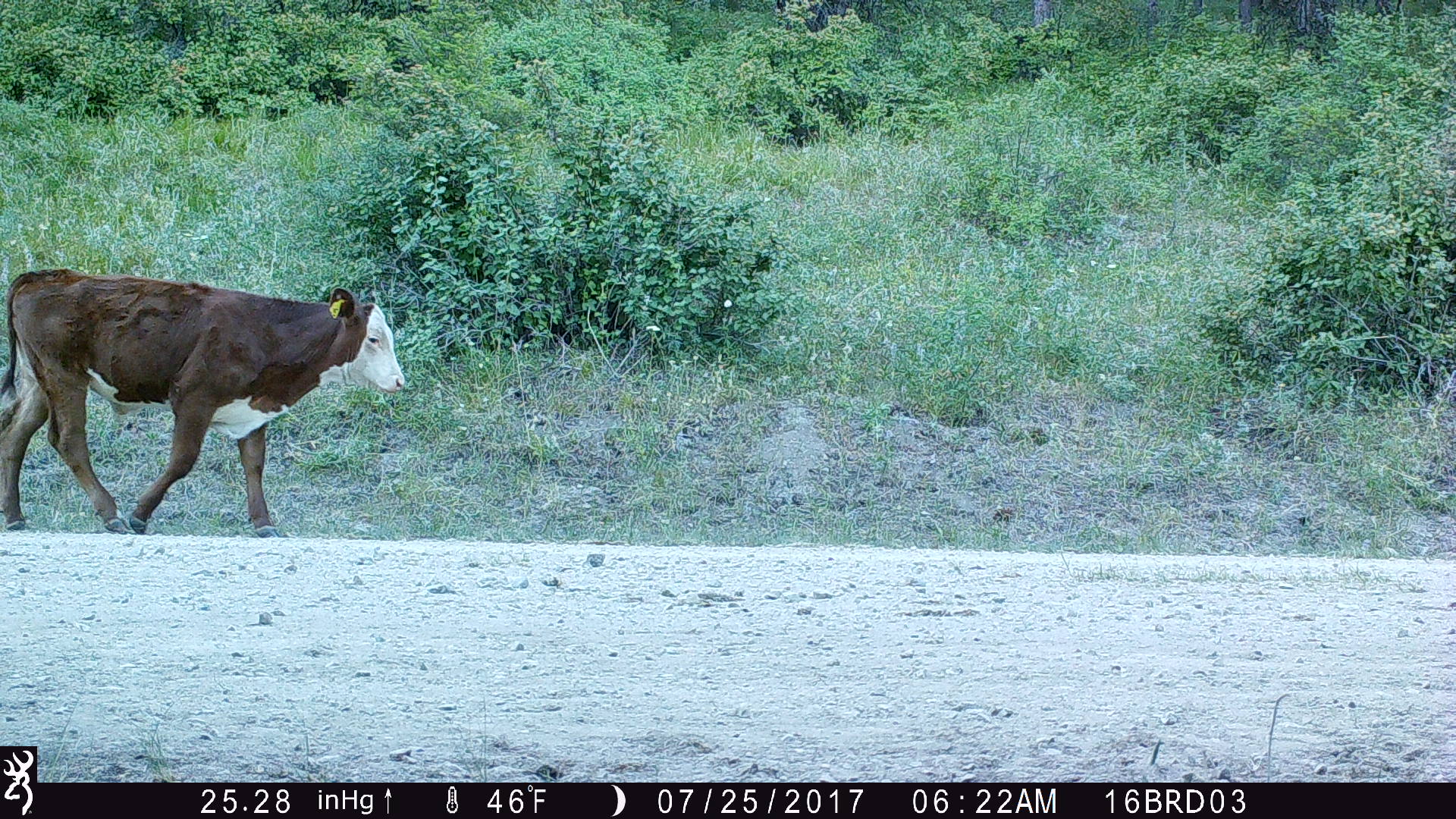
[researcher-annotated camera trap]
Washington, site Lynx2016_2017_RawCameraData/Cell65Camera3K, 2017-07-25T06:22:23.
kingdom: Animalia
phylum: Chordata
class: Mammalia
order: Artiodactyla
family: Bovidae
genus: Bos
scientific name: Bos taurus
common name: domestic cattle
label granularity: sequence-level